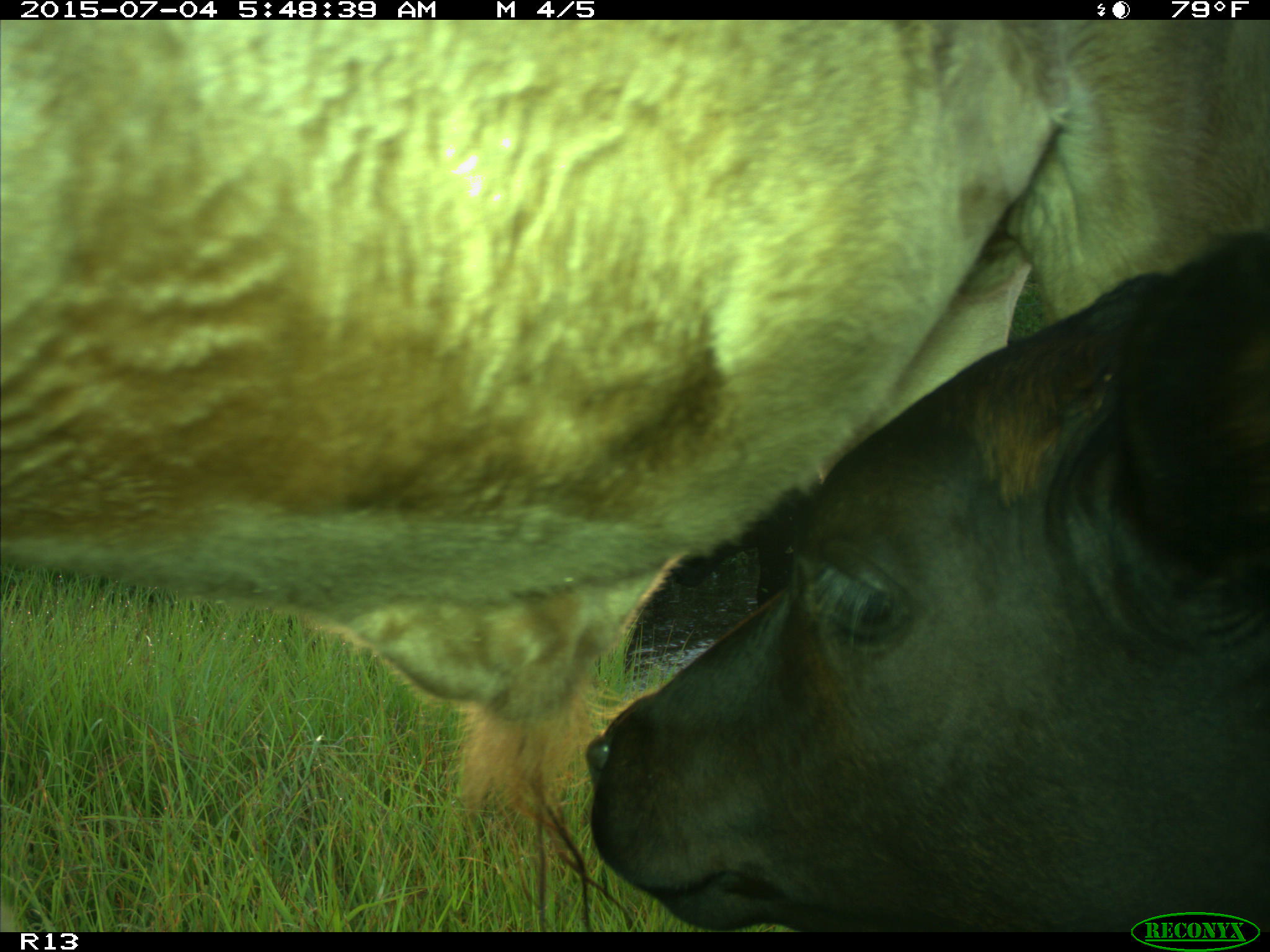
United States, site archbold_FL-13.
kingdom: Animalia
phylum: Chordata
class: Mammalia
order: Artiodactyla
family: Bovidae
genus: Bos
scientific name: Bos taurus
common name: domestic cow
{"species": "Bos taurus (domestic cow)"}